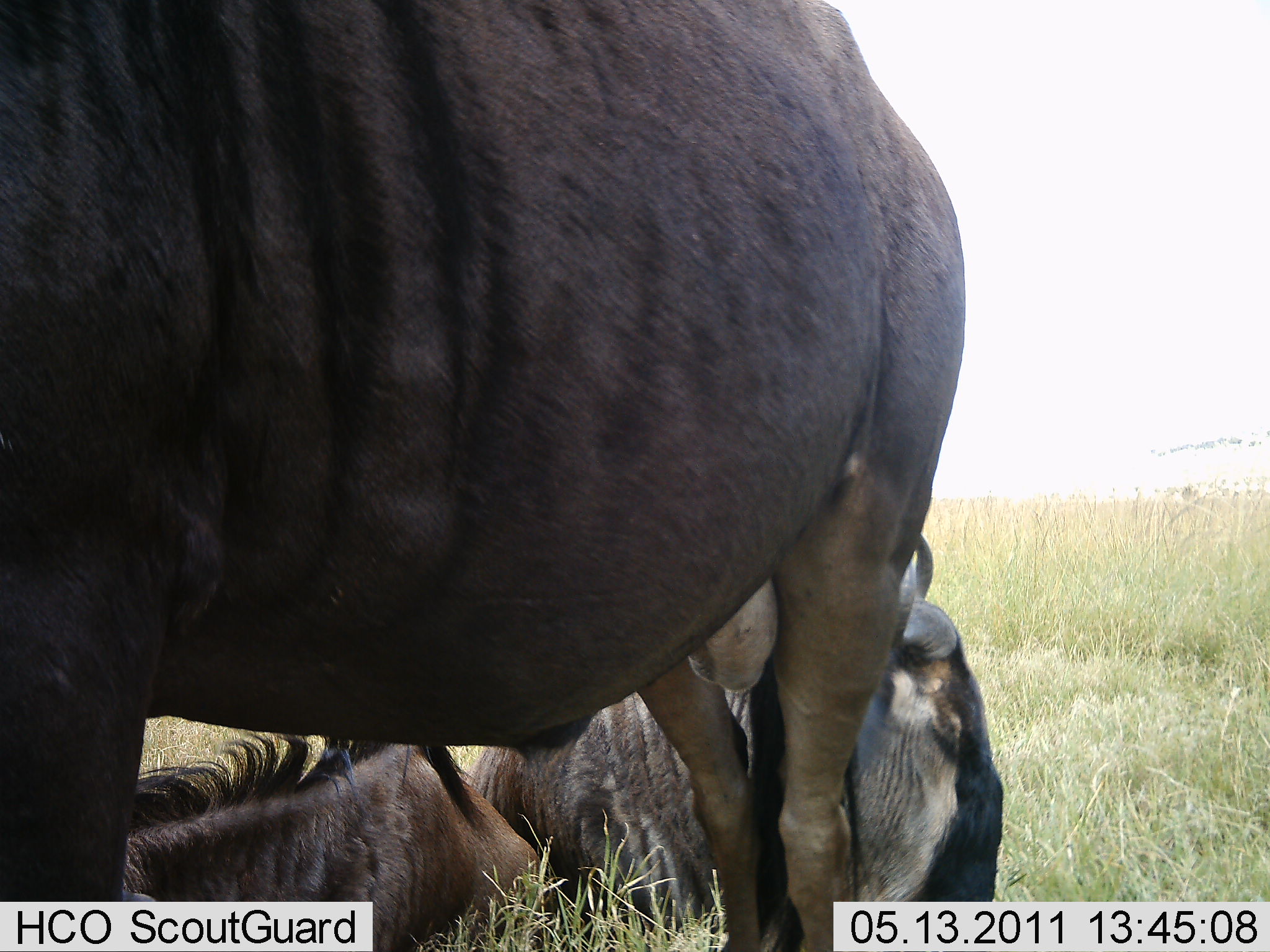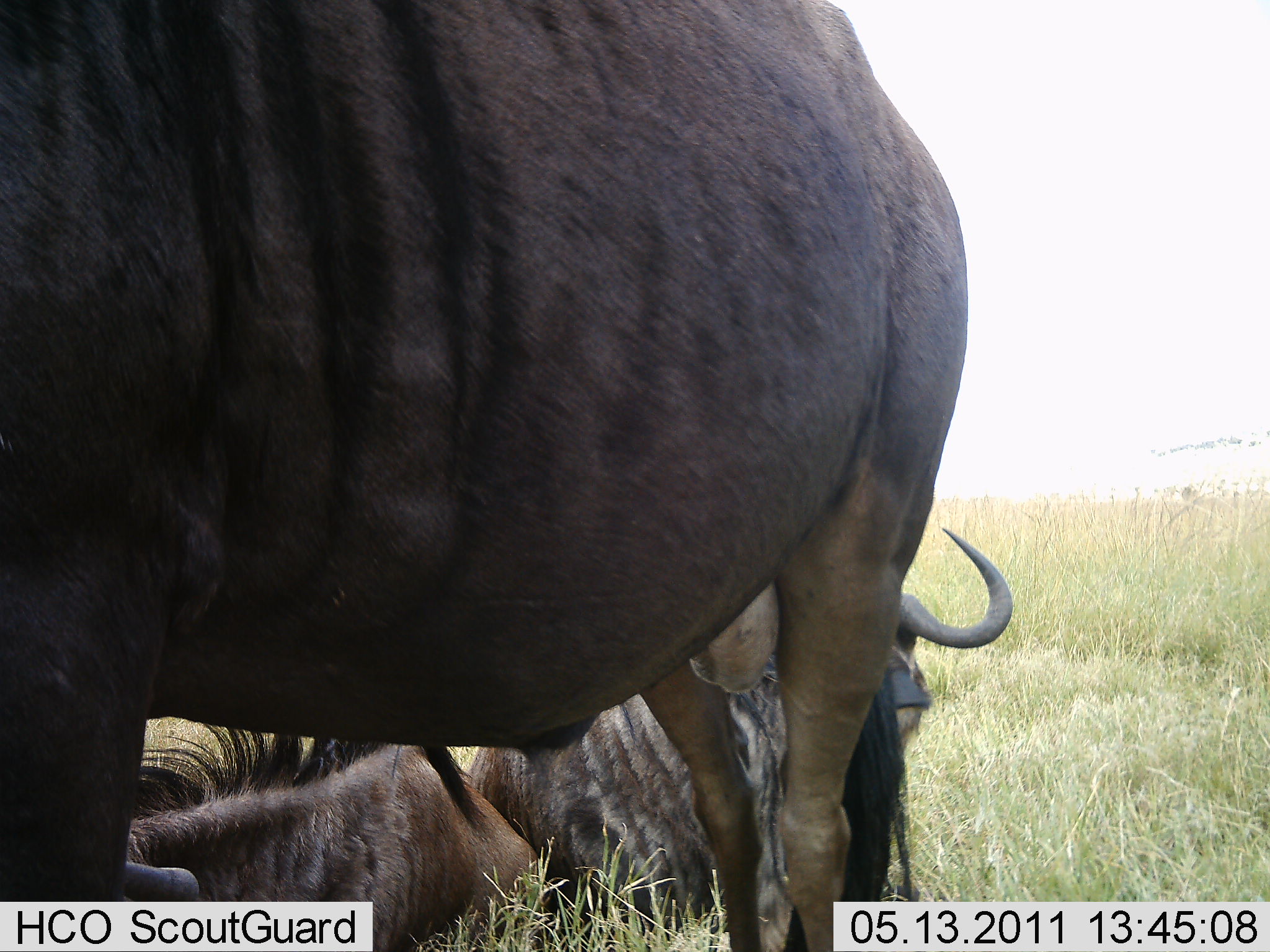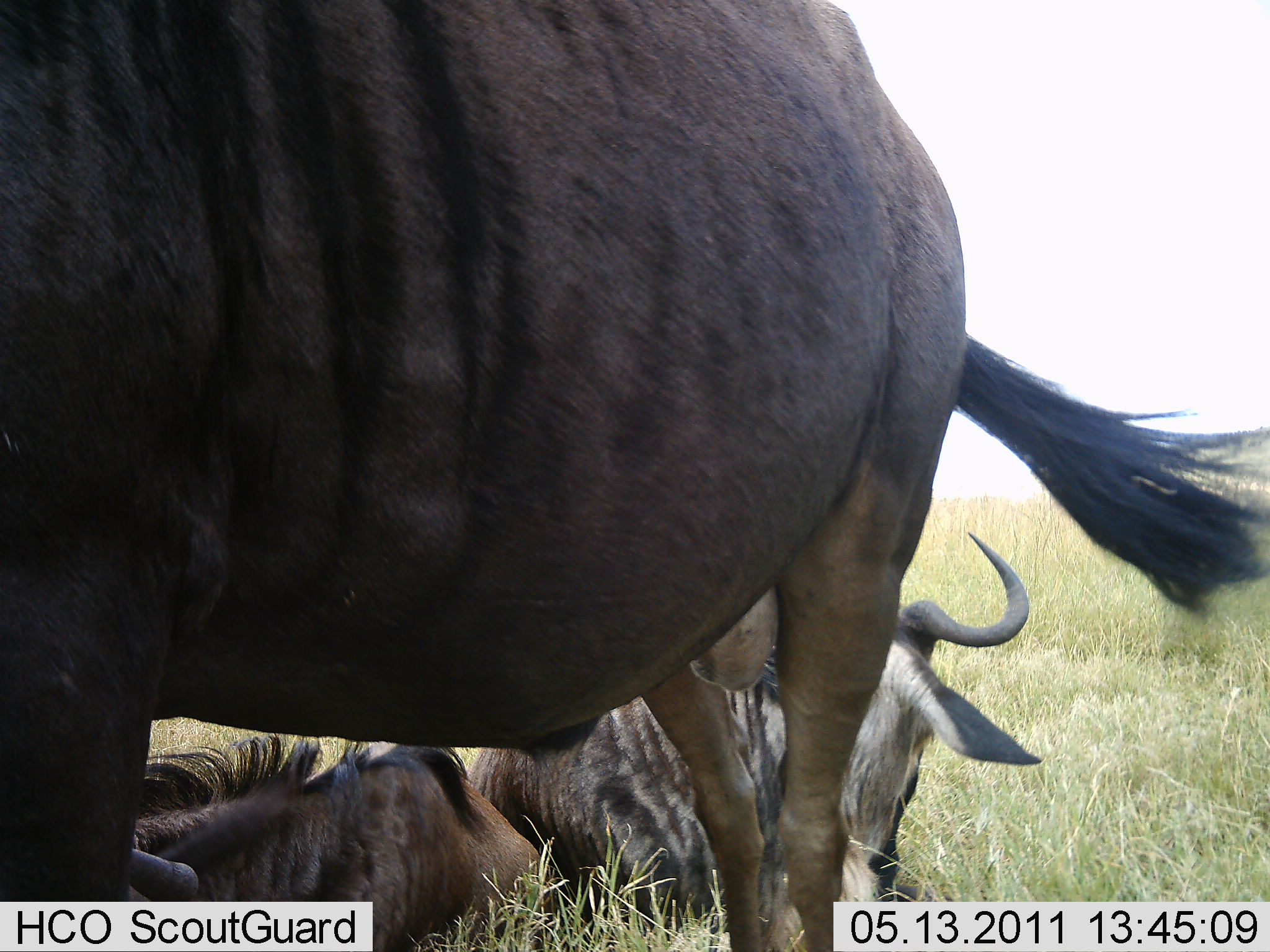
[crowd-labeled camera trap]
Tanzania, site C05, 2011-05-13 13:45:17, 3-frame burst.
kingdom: Animalia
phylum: Chordata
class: Mammalia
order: Artiodactyla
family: Bovidae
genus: Connochaetes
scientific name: Connochaetes taurinus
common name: blue wildebeest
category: wildebeest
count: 3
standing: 91%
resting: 100%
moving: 9%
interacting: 9%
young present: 0%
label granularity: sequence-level